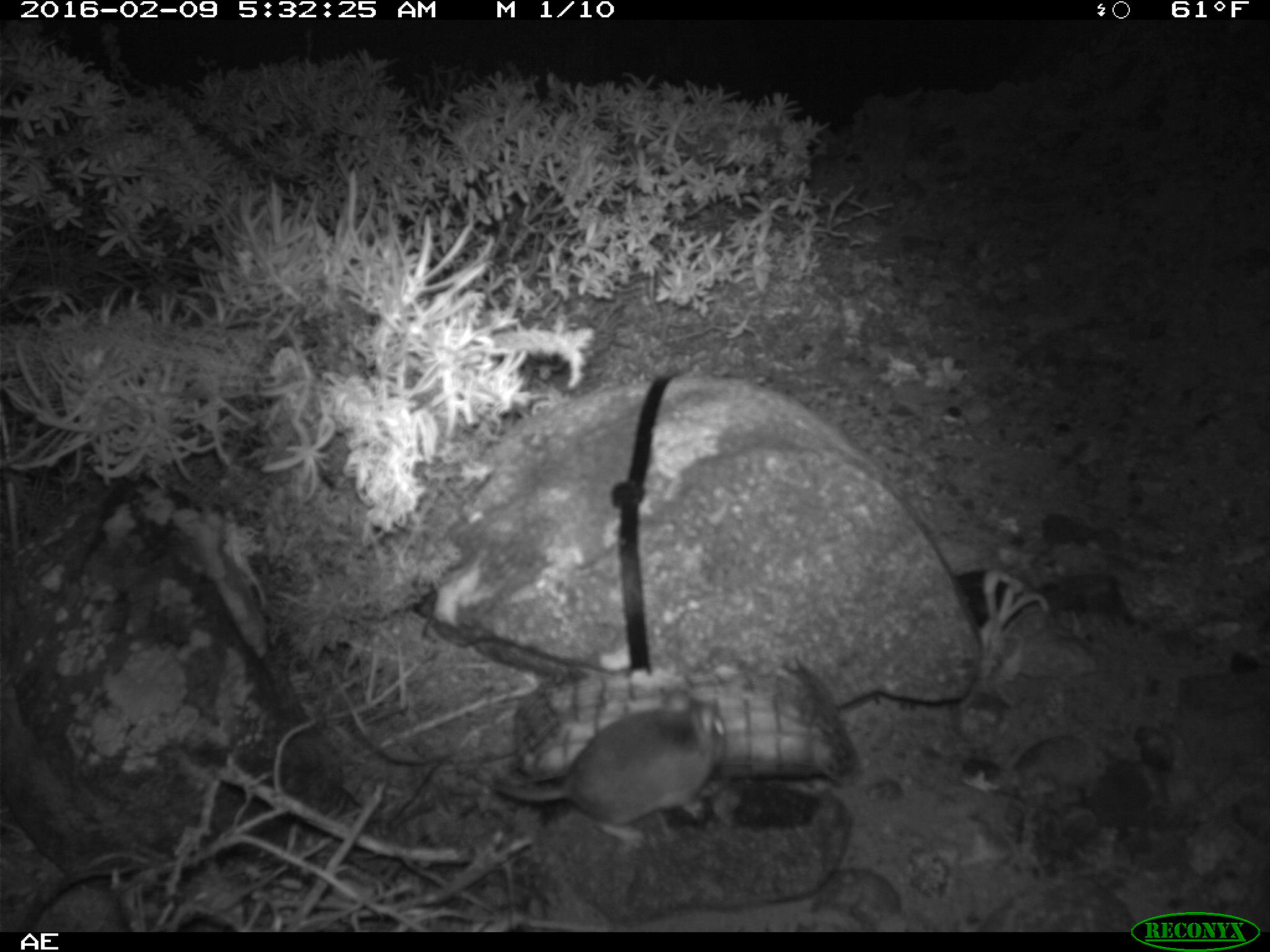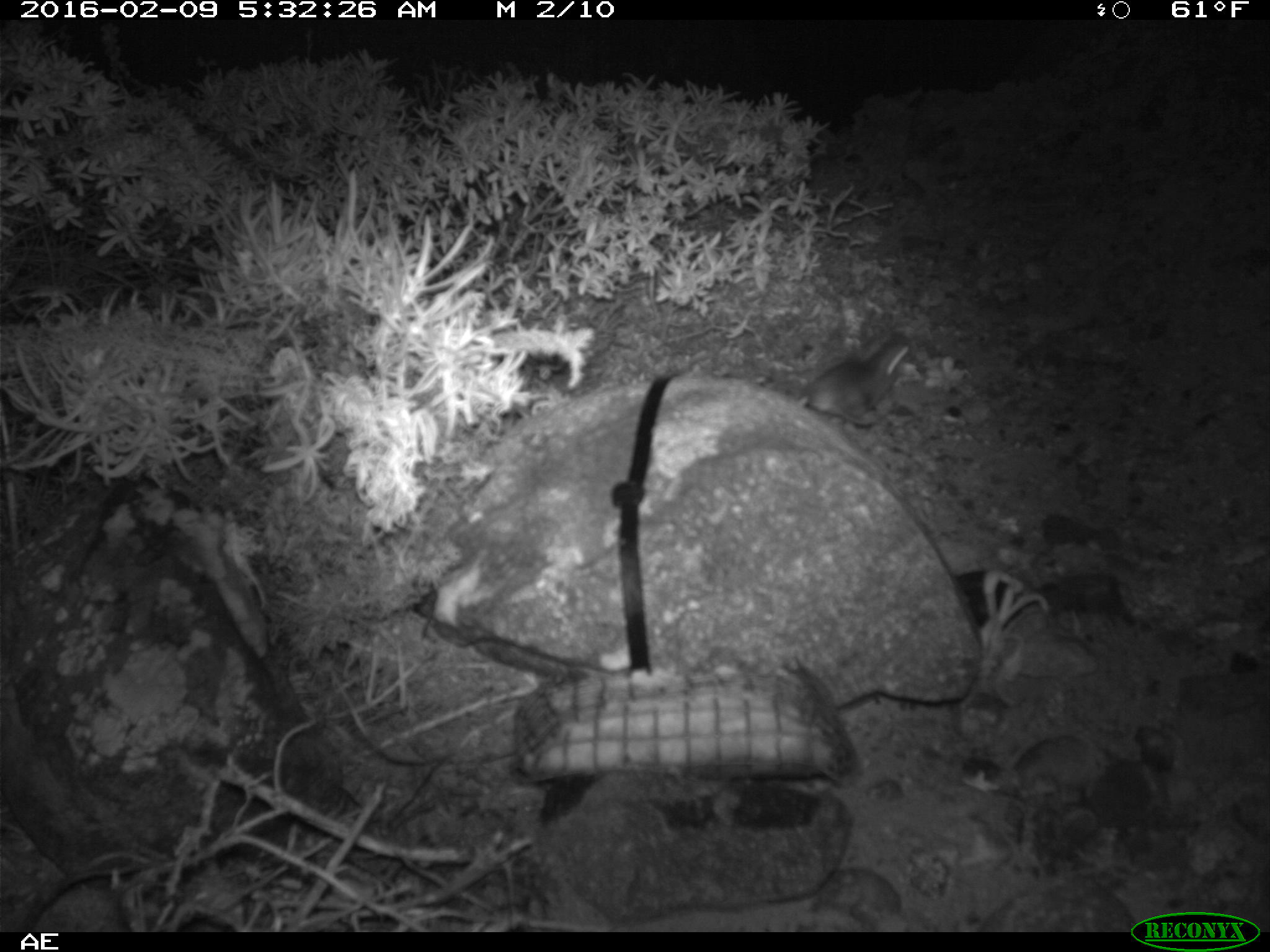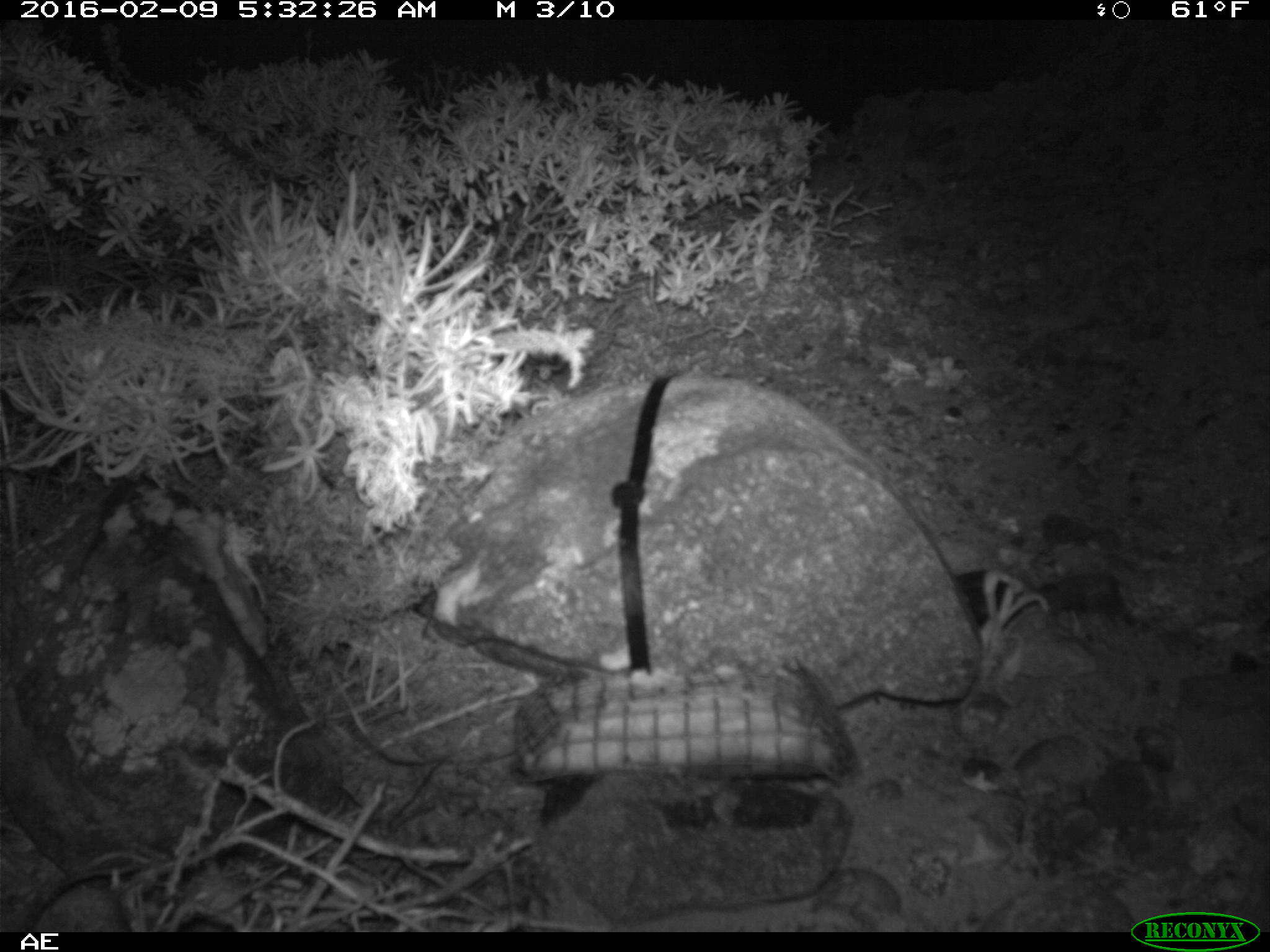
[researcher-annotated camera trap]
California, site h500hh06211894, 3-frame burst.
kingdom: Animalia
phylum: Chordata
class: Mammalia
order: Rodentia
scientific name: Rodentia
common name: rodent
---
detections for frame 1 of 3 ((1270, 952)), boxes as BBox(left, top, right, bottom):
rodent: BBox(475, 684, 724, 843)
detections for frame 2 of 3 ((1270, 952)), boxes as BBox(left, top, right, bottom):
rodent: BBox(794, 330, 908, 426)